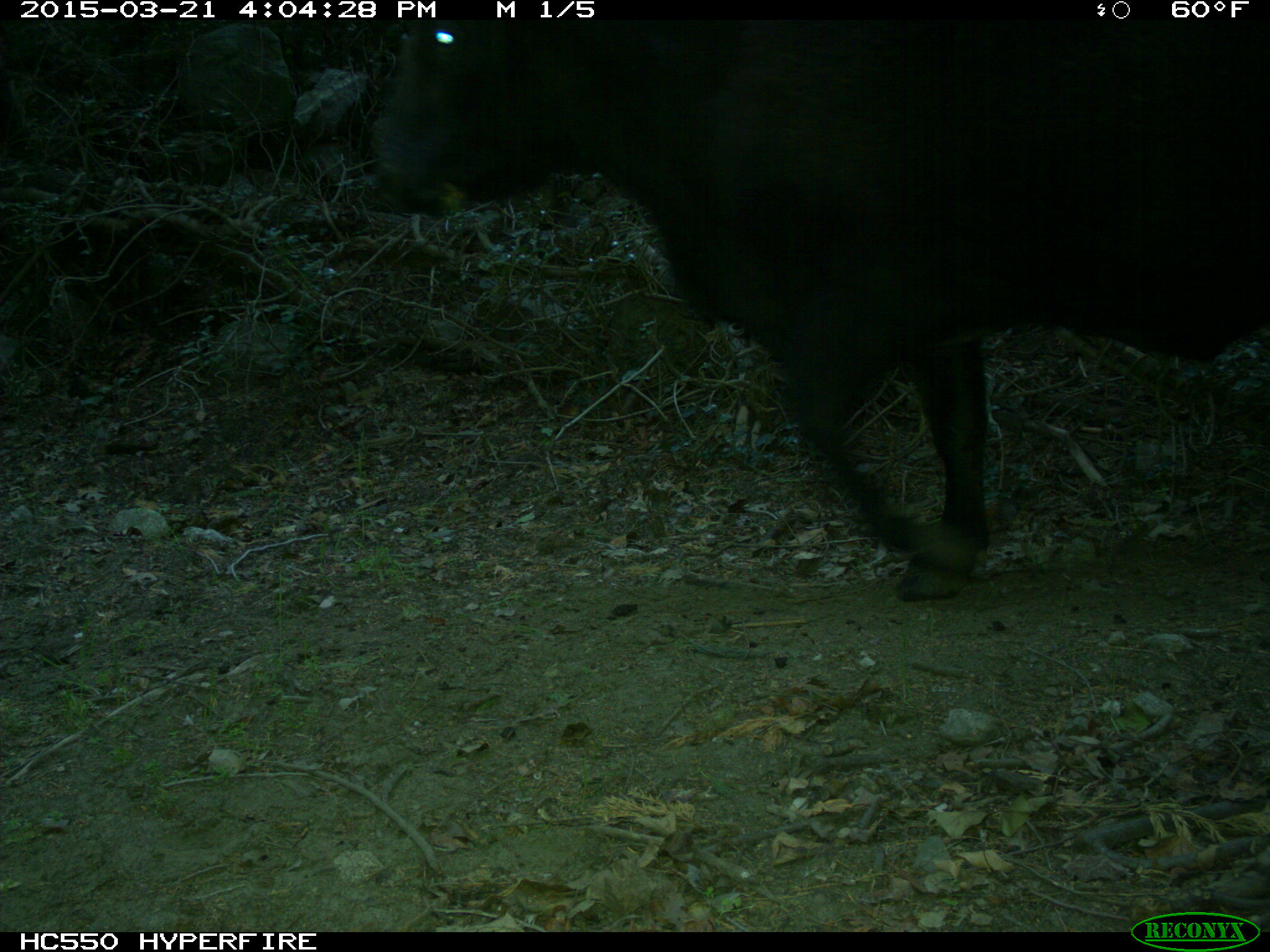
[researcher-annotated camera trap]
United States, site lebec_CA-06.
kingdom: Animalia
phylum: Chordata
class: Mammalia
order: Artiodactyla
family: Bovidae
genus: Bos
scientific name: Bos taurus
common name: domestic cow